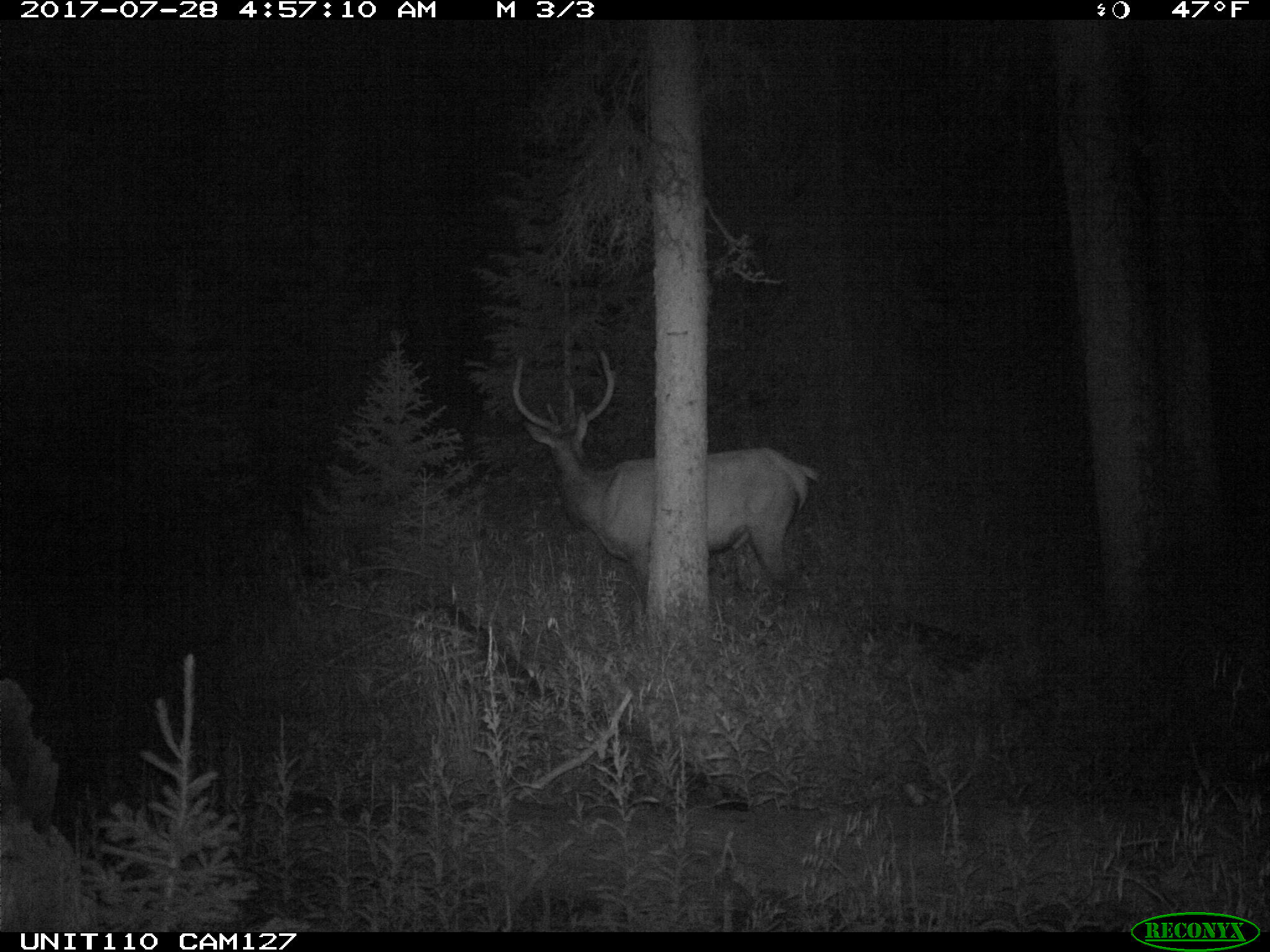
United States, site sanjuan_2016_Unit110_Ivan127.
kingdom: Animalia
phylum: Chordata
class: Mammalia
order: Artiodactyla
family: Cervidae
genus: Cervus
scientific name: Cervus elaphus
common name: red deer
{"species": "Cervus elaphus (red deer)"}